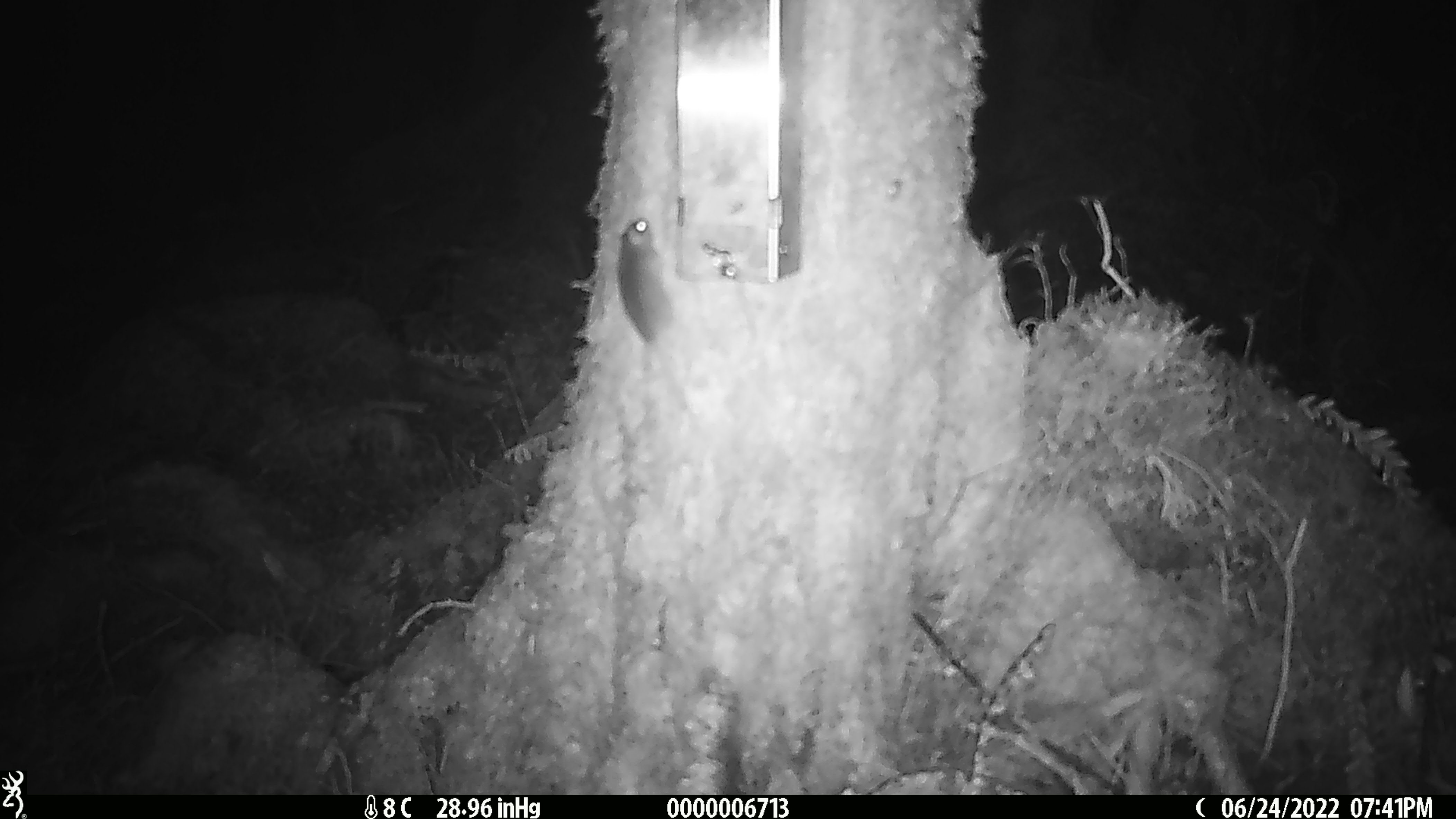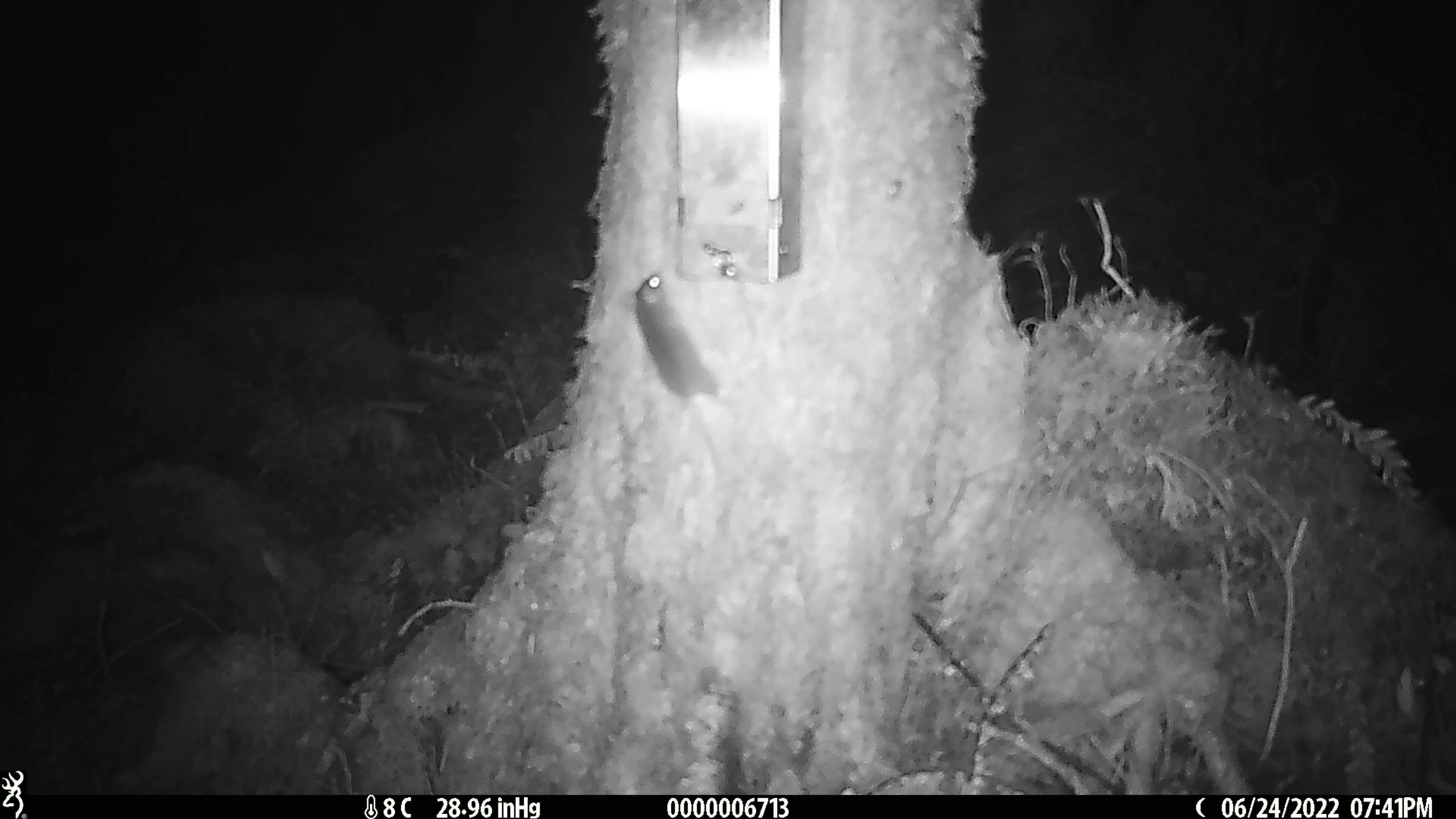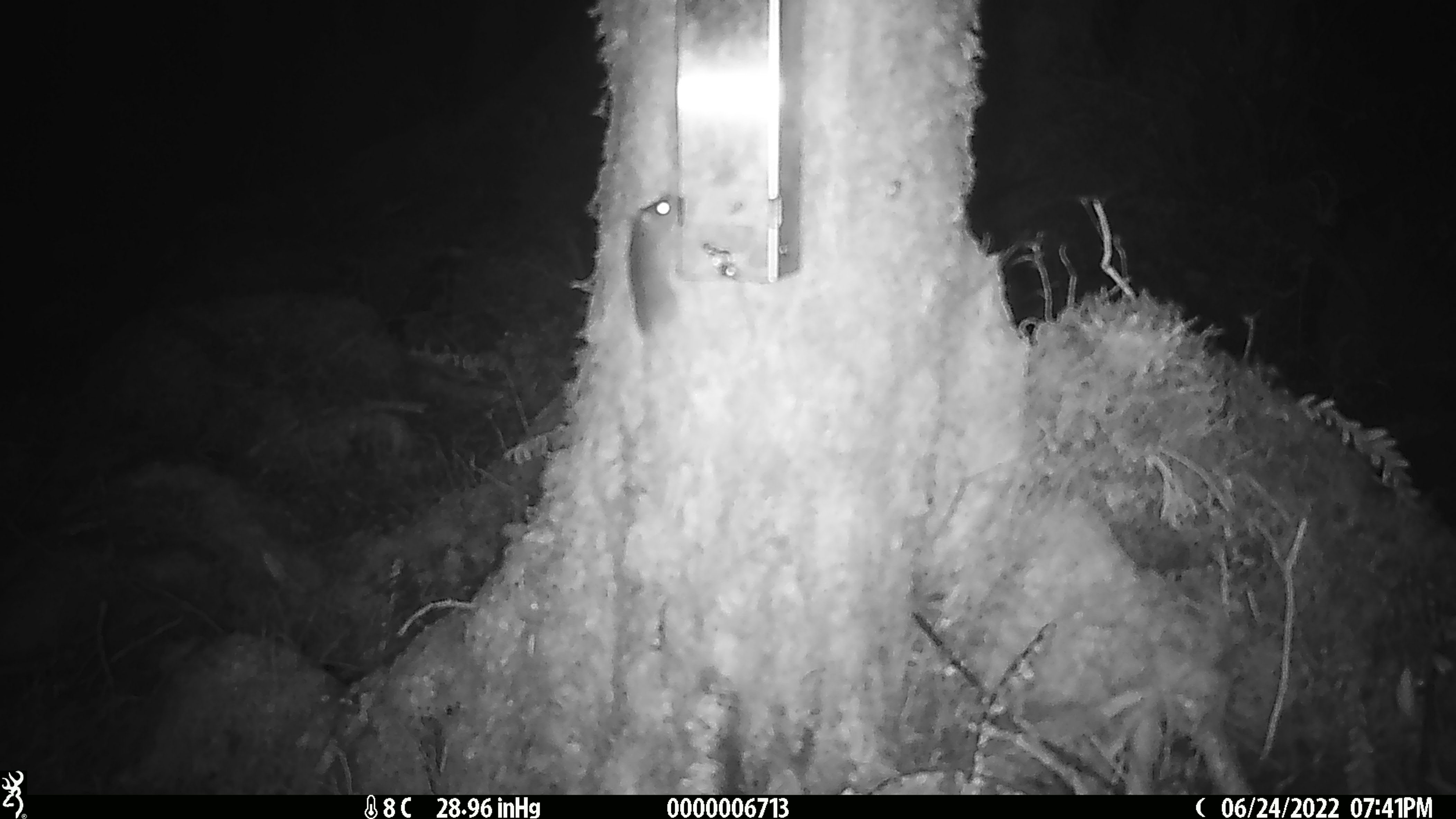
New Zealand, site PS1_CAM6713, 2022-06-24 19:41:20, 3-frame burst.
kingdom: Animalia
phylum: Chordata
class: Mammalia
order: Rodentia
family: Muridae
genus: Mus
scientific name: Mus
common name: mouse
Mouse (Mus).